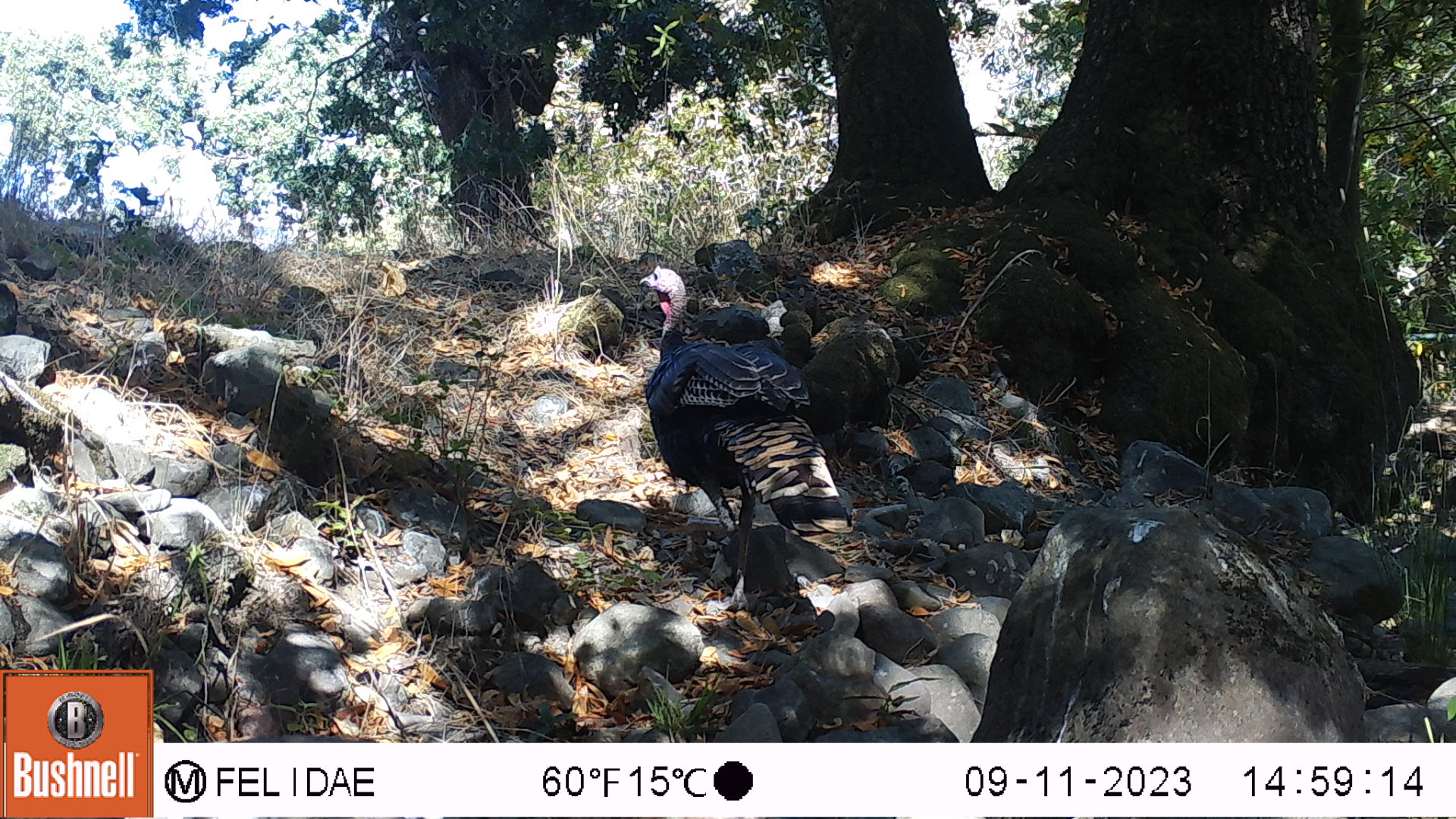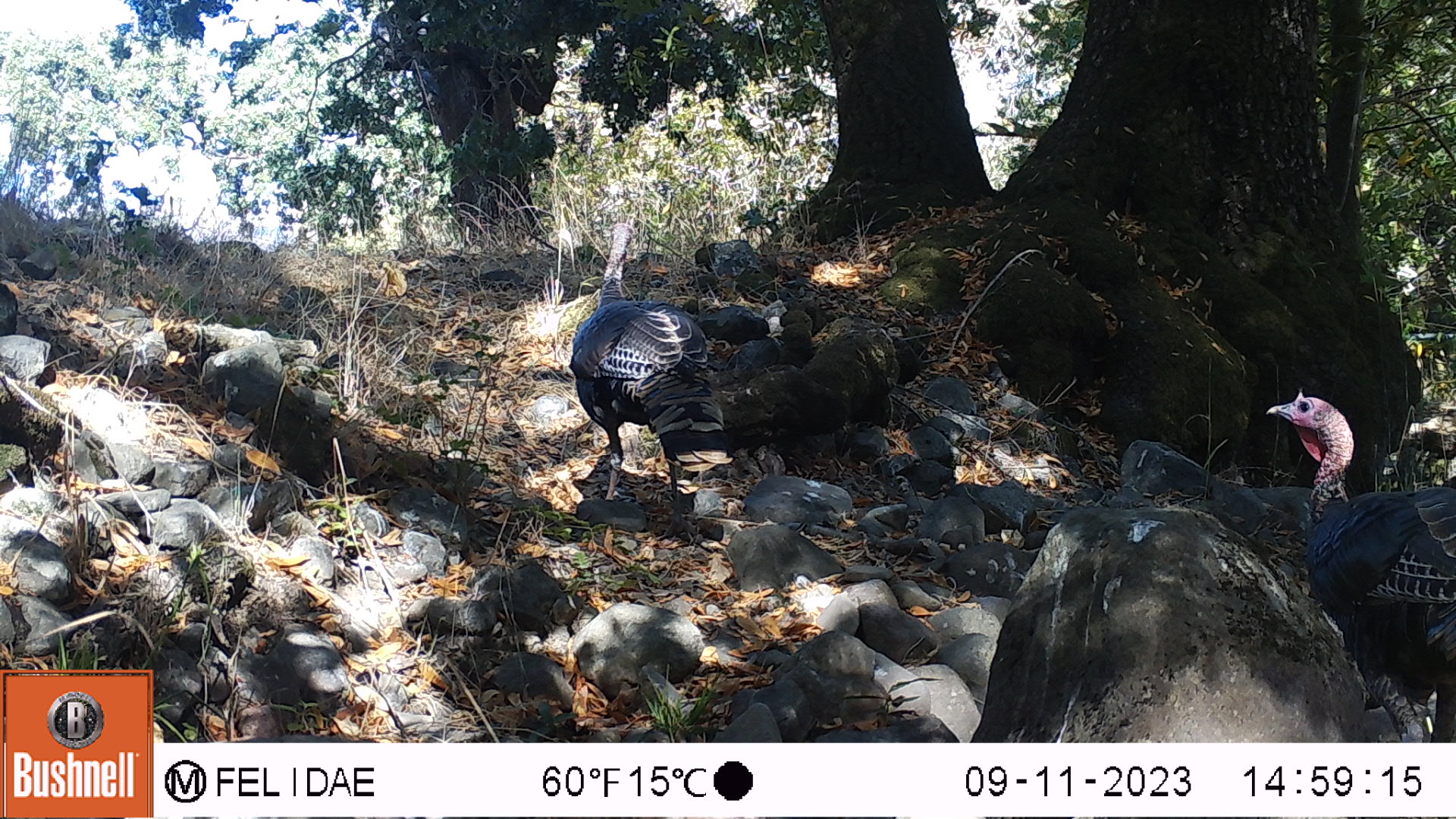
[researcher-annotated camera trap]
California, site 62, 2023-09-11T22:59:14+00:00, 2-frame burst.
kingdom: Animalia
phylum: Chordata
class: Aves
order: Galliformes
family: Phasianidae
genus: Meleagris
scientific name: Meleagris gallopavo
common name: turkey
Turkey (Meleagris gallopavo).